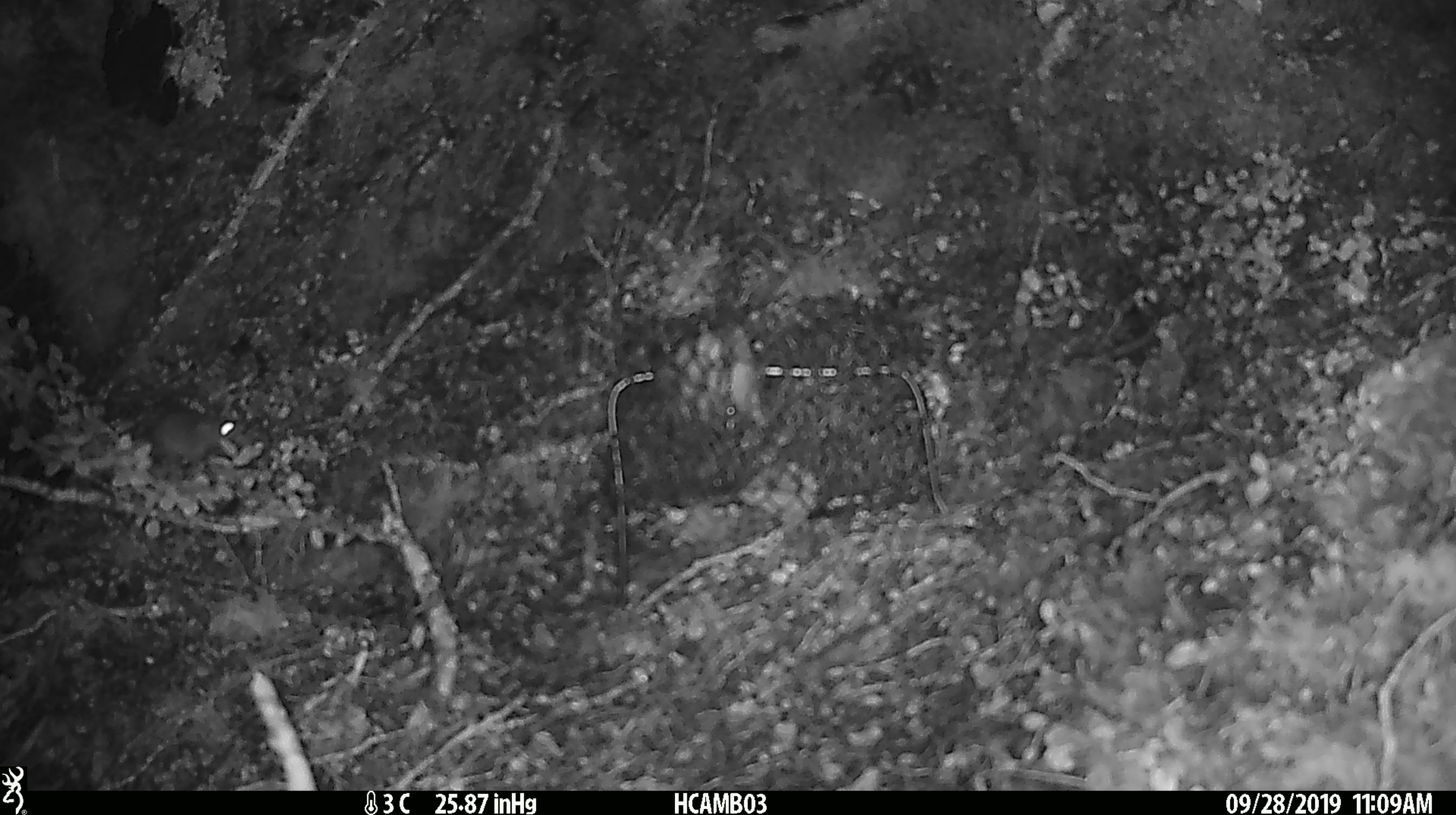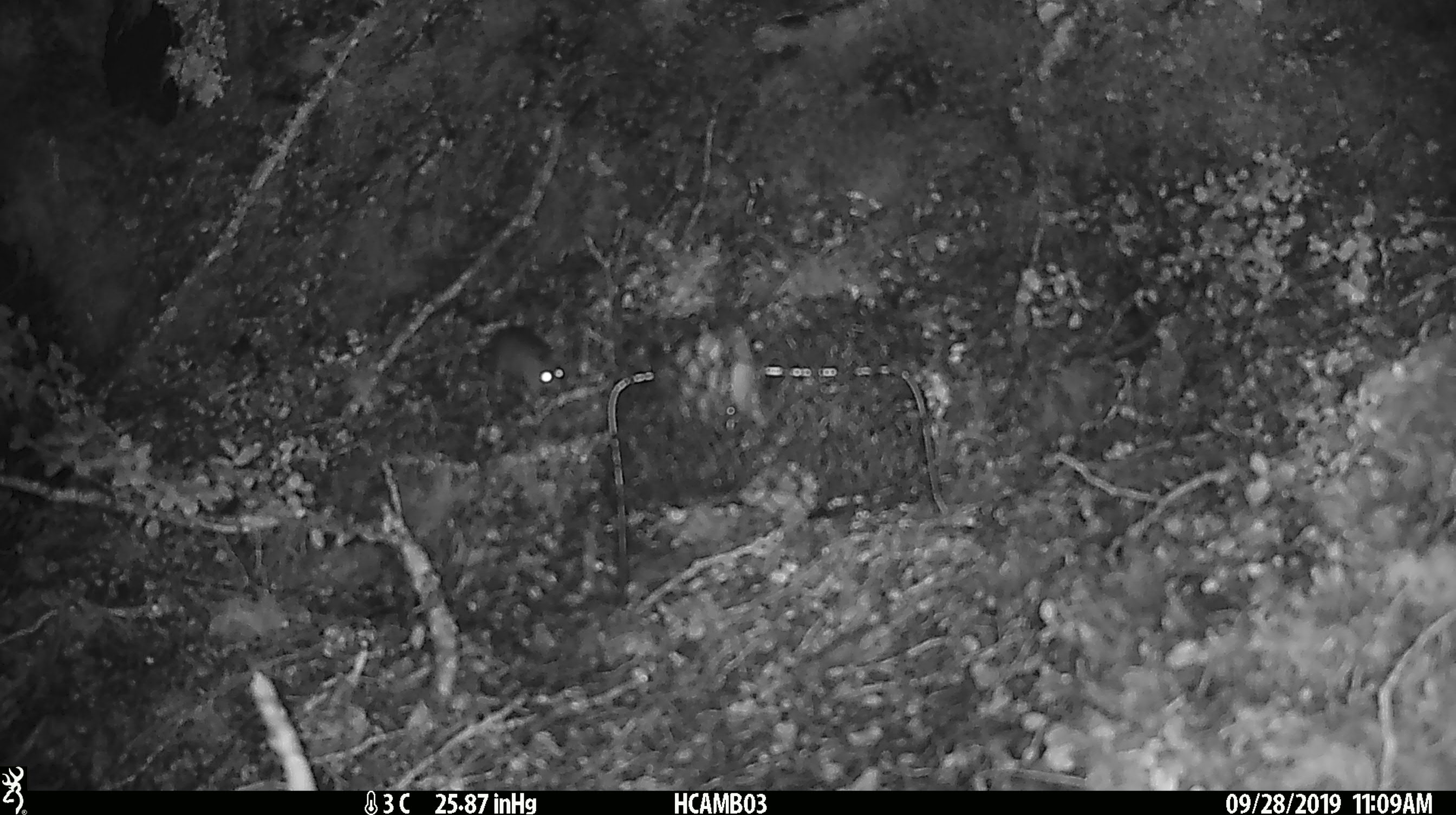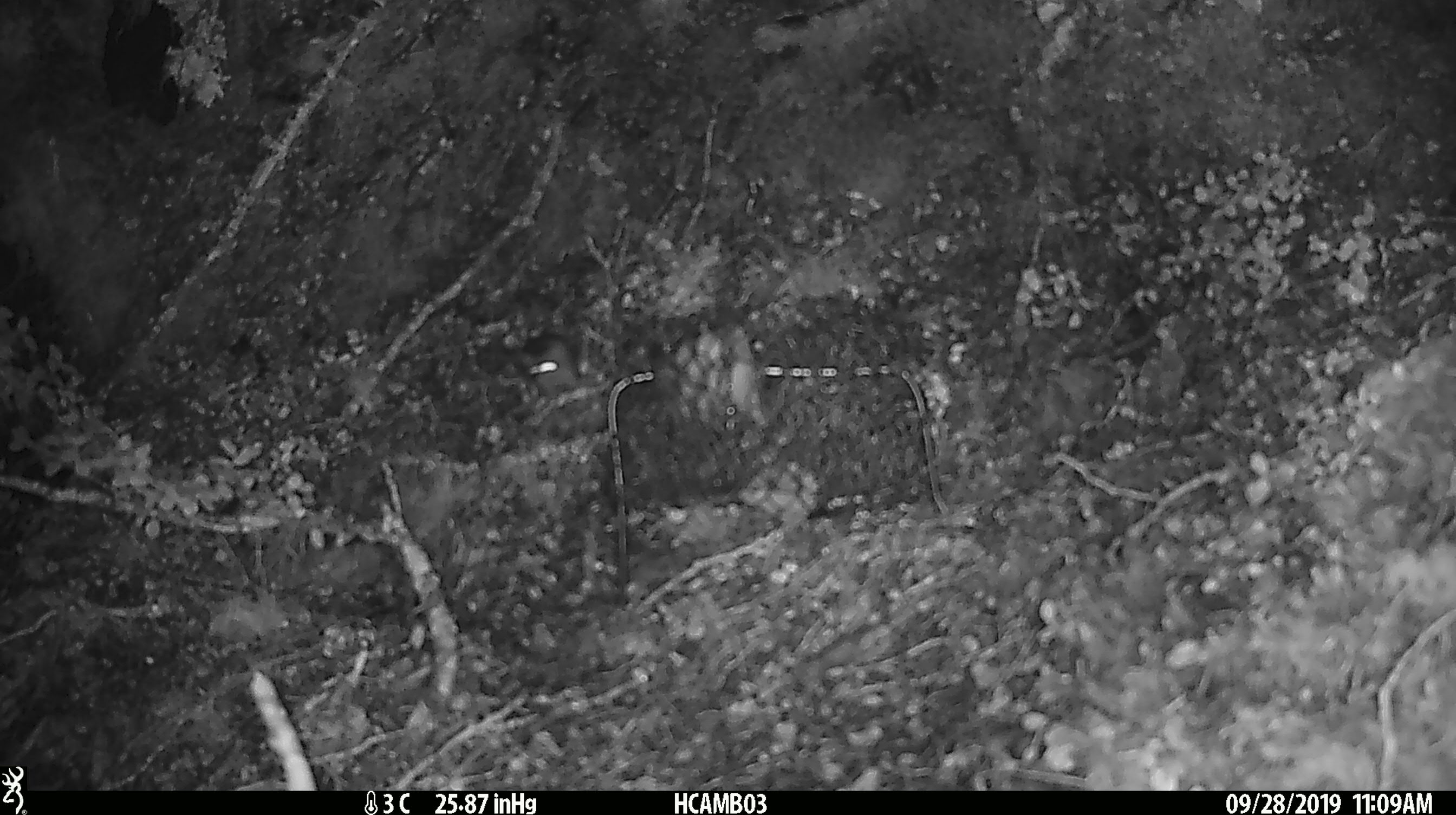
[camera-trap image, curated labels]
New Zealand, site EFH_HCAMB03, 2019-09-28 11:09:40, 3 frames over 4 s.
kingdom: Animalia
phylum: Chordata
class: Mammalia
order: Rodentia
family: Muridae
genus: Mus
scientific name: Mus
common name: mouse